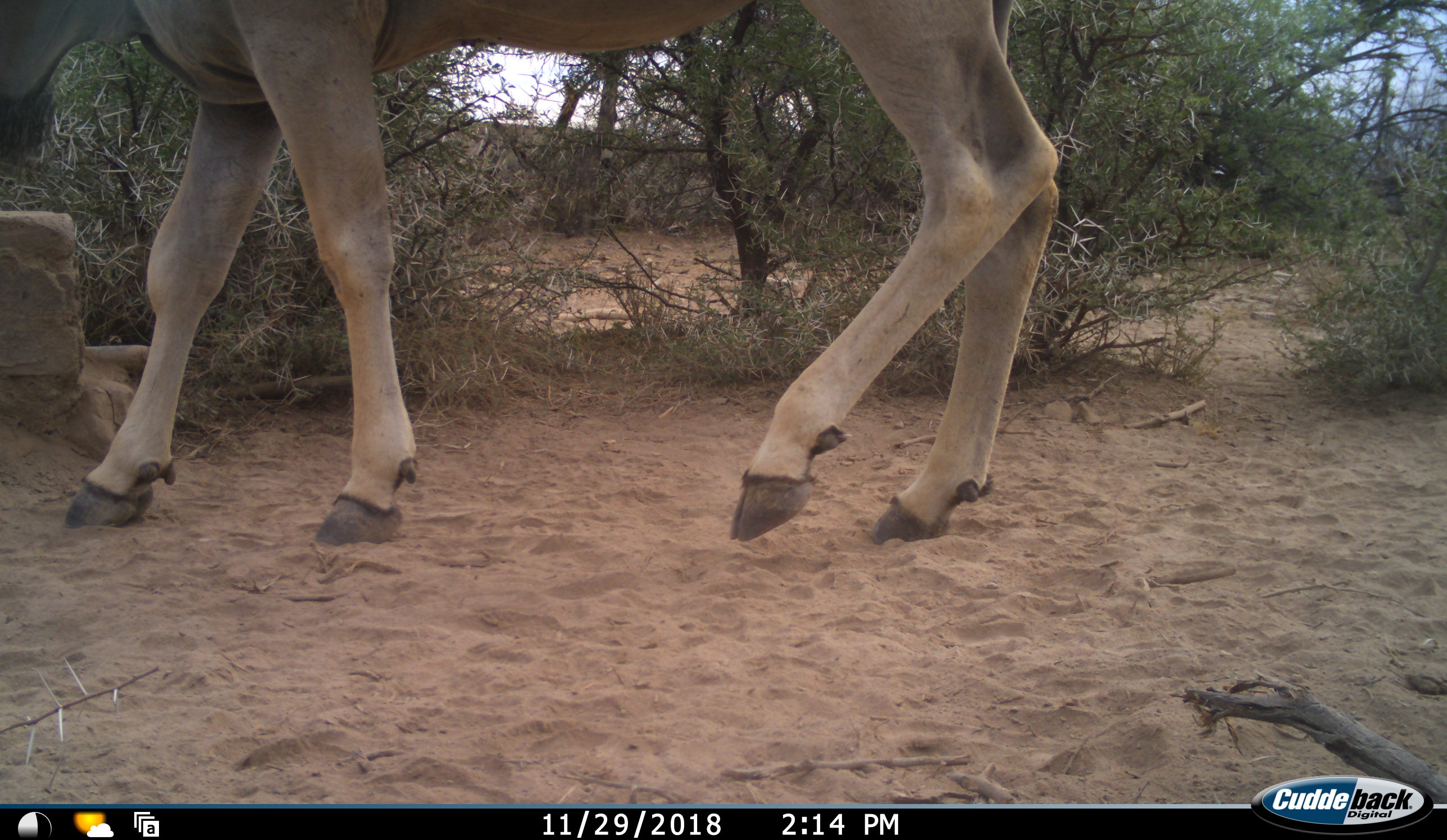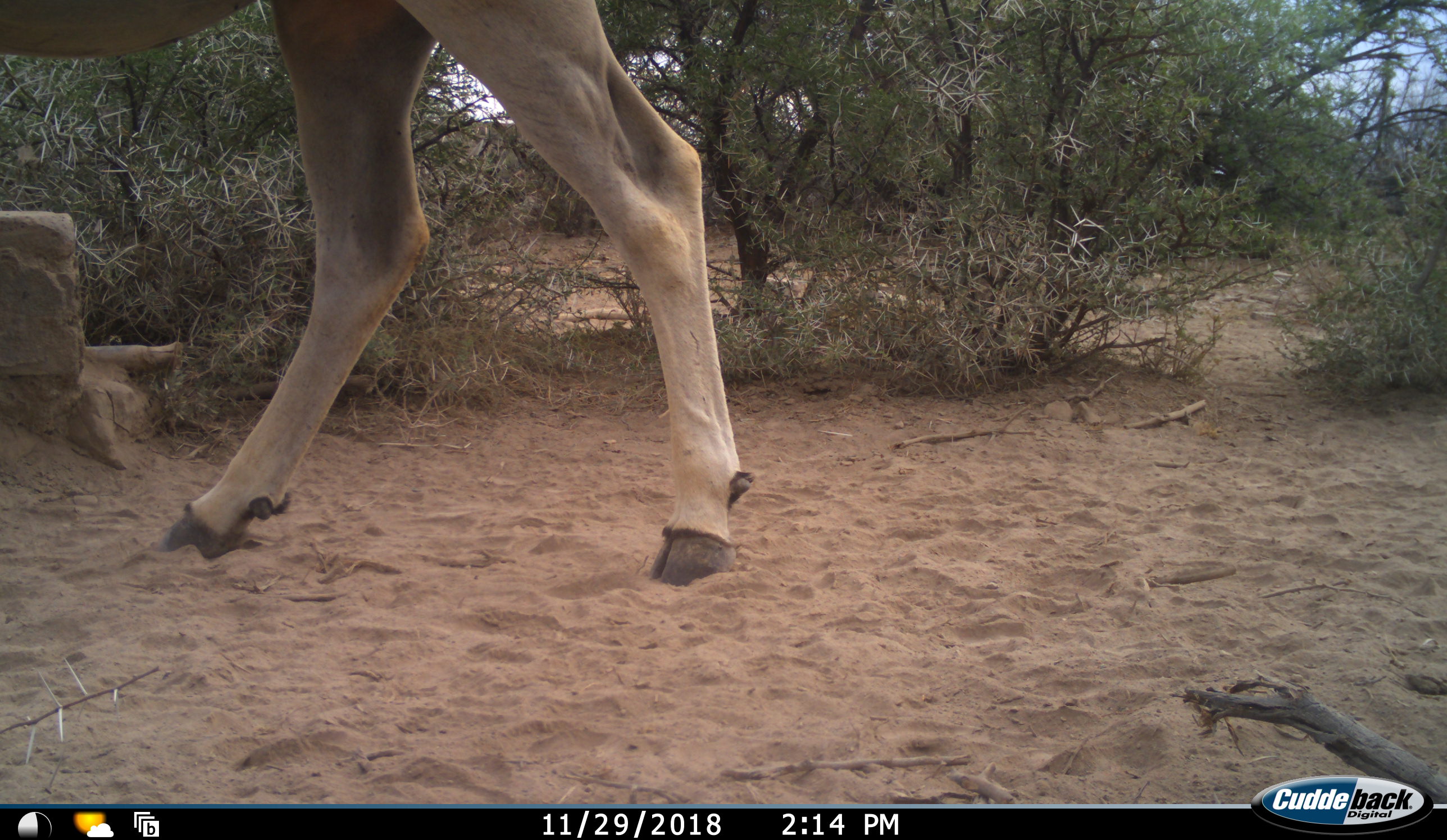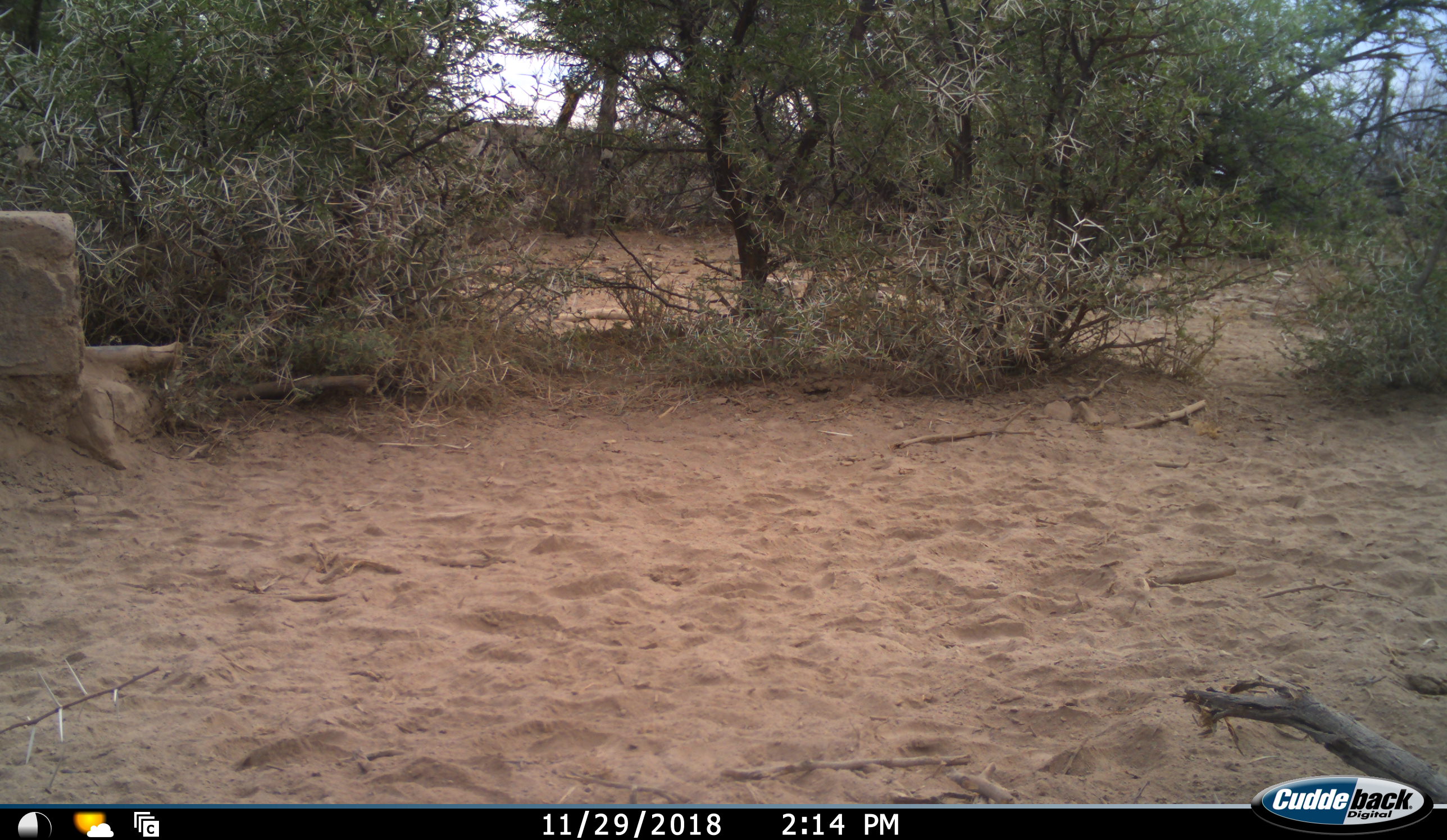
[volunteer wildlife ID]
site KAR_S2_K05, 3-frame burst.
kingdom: Animalia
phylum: Chordata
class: Mammalia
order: Artiodactyla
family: Bovidae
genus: Tragelaphus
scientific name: Tragelaphus oryx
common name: eland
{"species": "eland (Tragelaphus oryx)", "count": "1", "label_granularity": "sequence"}